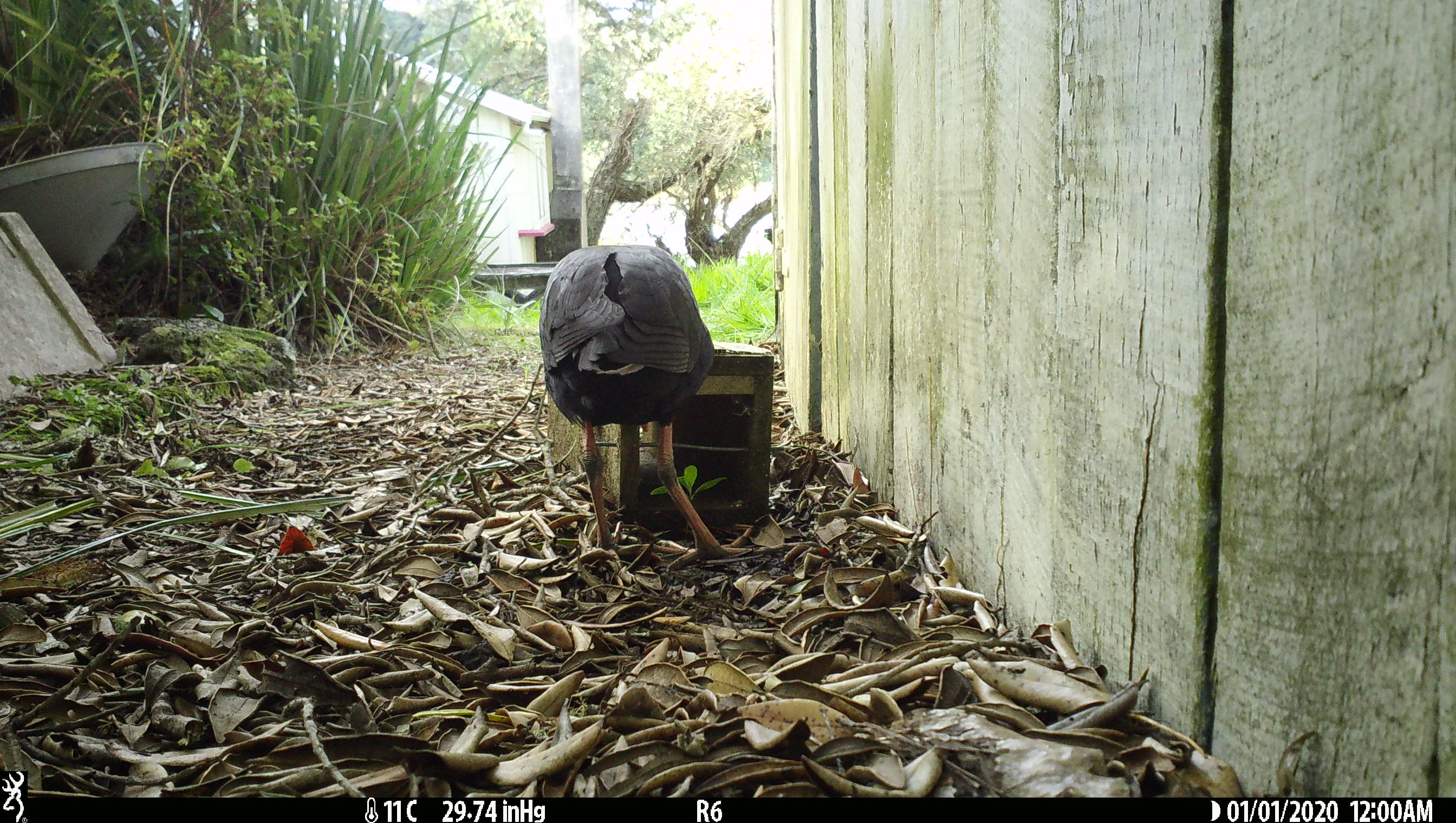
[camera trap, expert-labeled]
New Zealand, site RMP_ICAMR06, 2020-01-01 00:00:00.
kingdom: Animalia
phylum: Chordata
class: Aves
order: Gruiformes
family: Rallidae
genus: Porphyrio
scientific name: Porphyrio melanotus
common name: australasian swamphen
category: pukeko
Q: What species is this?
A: Pukeko (australasian swamphen) (Porphyrio melanotus).